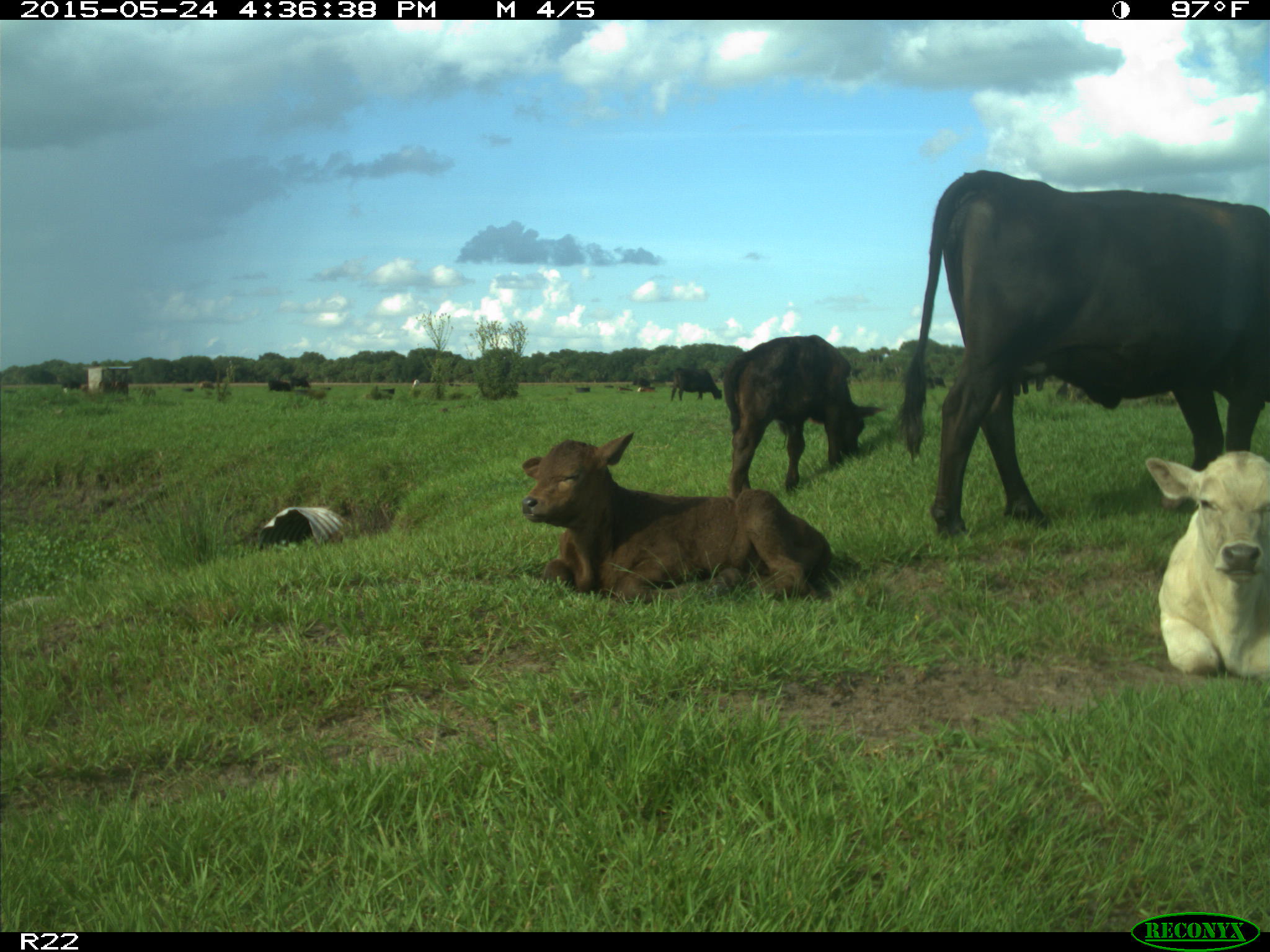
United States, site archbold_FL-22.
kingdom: Animalia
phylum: Chordata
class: Mammalia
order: Artiodactyla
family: Bovidae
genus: Bos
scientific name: Bos taurus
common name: domestic cow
Bos taurus (domestic cow).